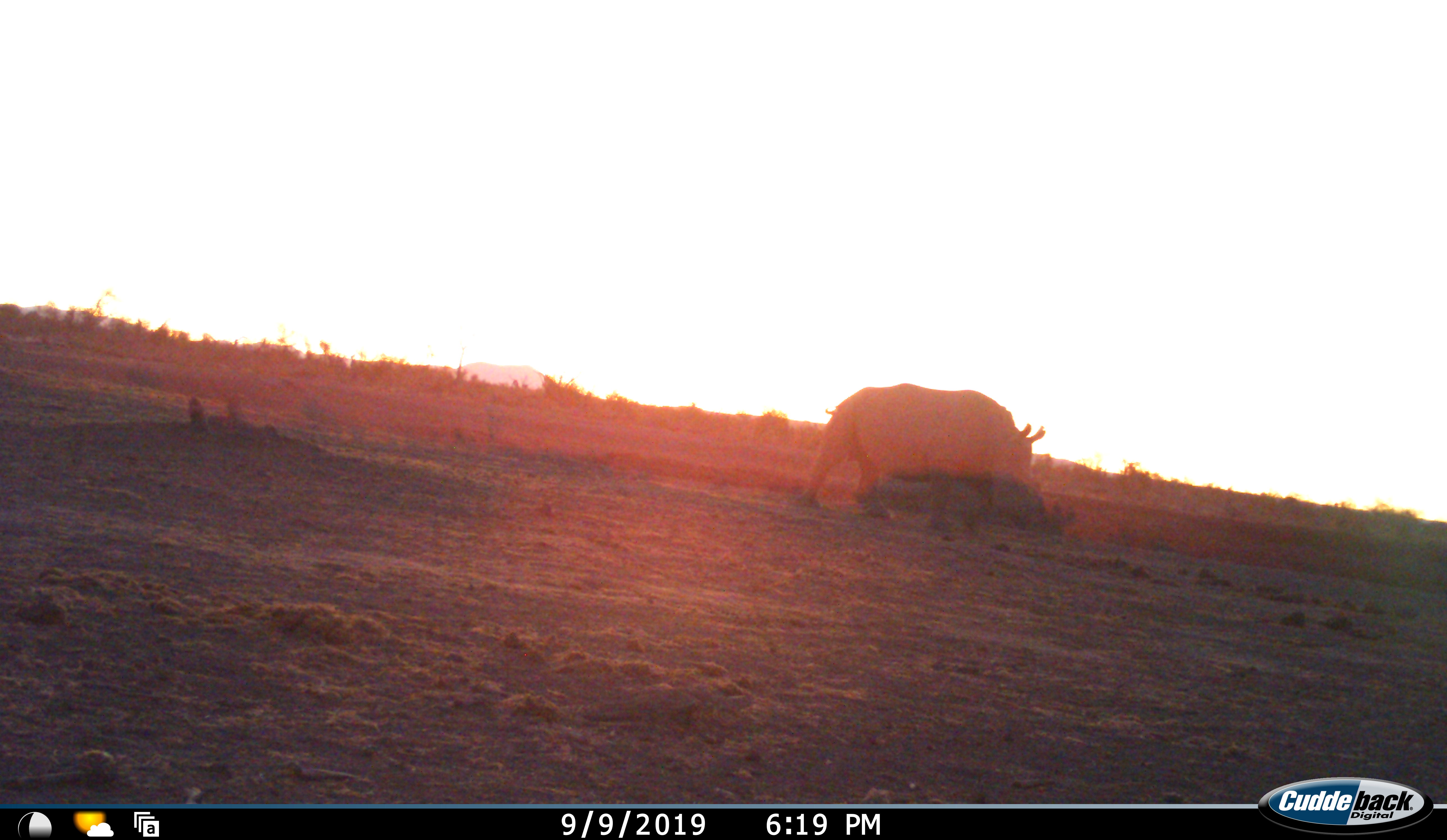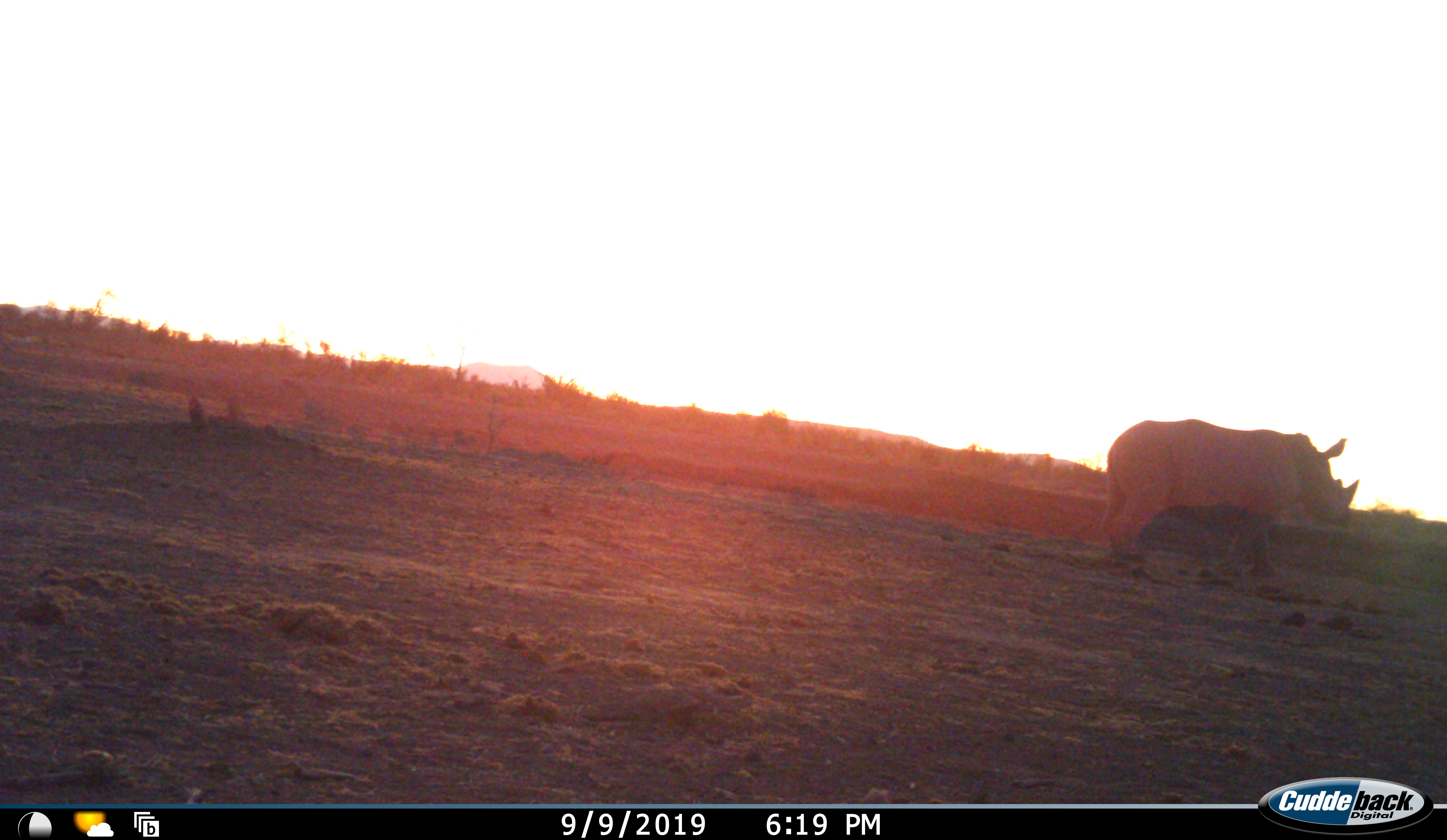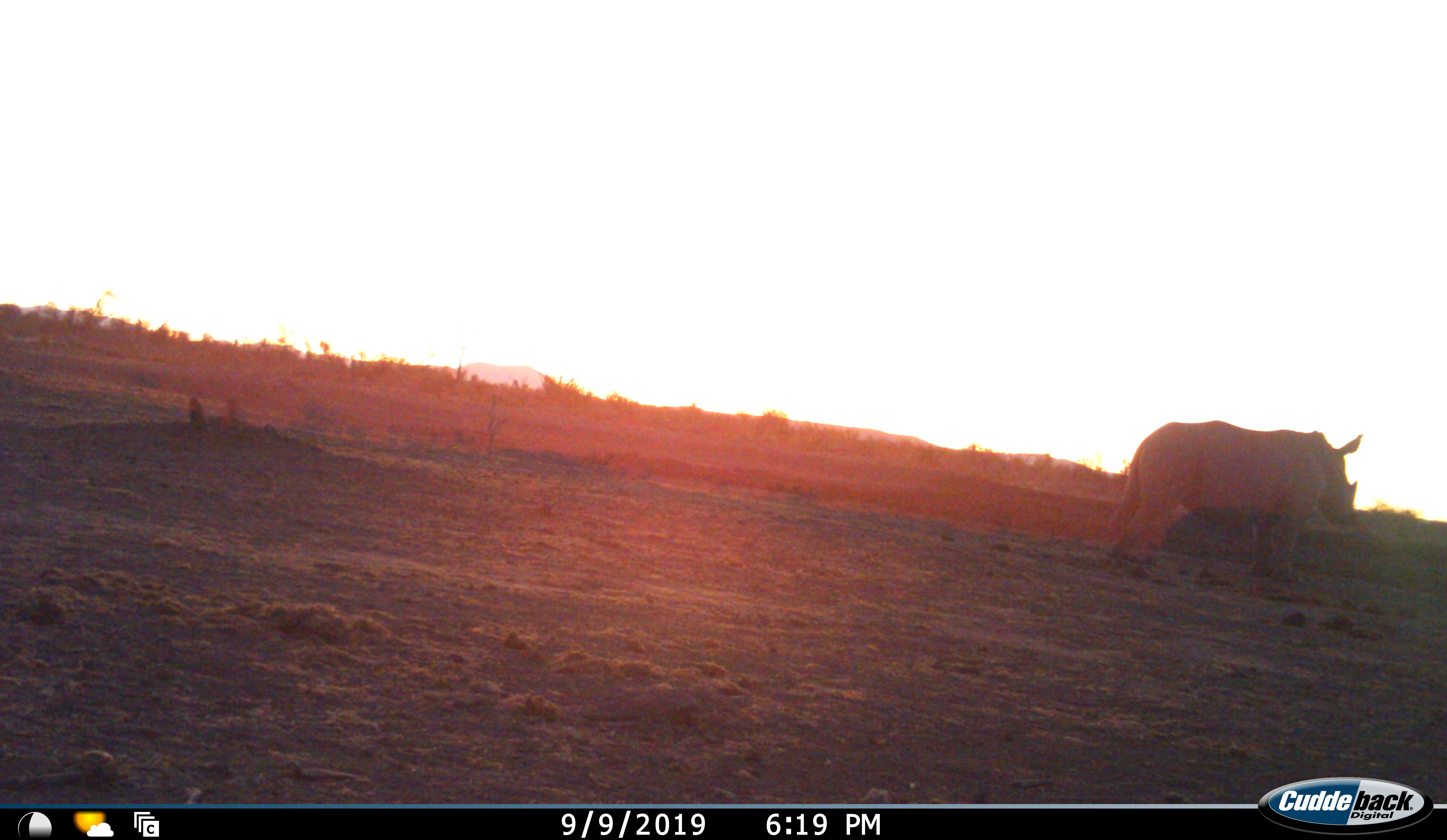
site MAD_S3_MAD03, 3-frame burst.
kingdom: Animalia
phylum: Chordata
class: Mammalia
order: Perissodactyla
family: Rhinocerotidae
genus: Diceros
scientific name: Diceros bicornis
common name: black rhinoceros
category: rhinocerosblack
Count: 1.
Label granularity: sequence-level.